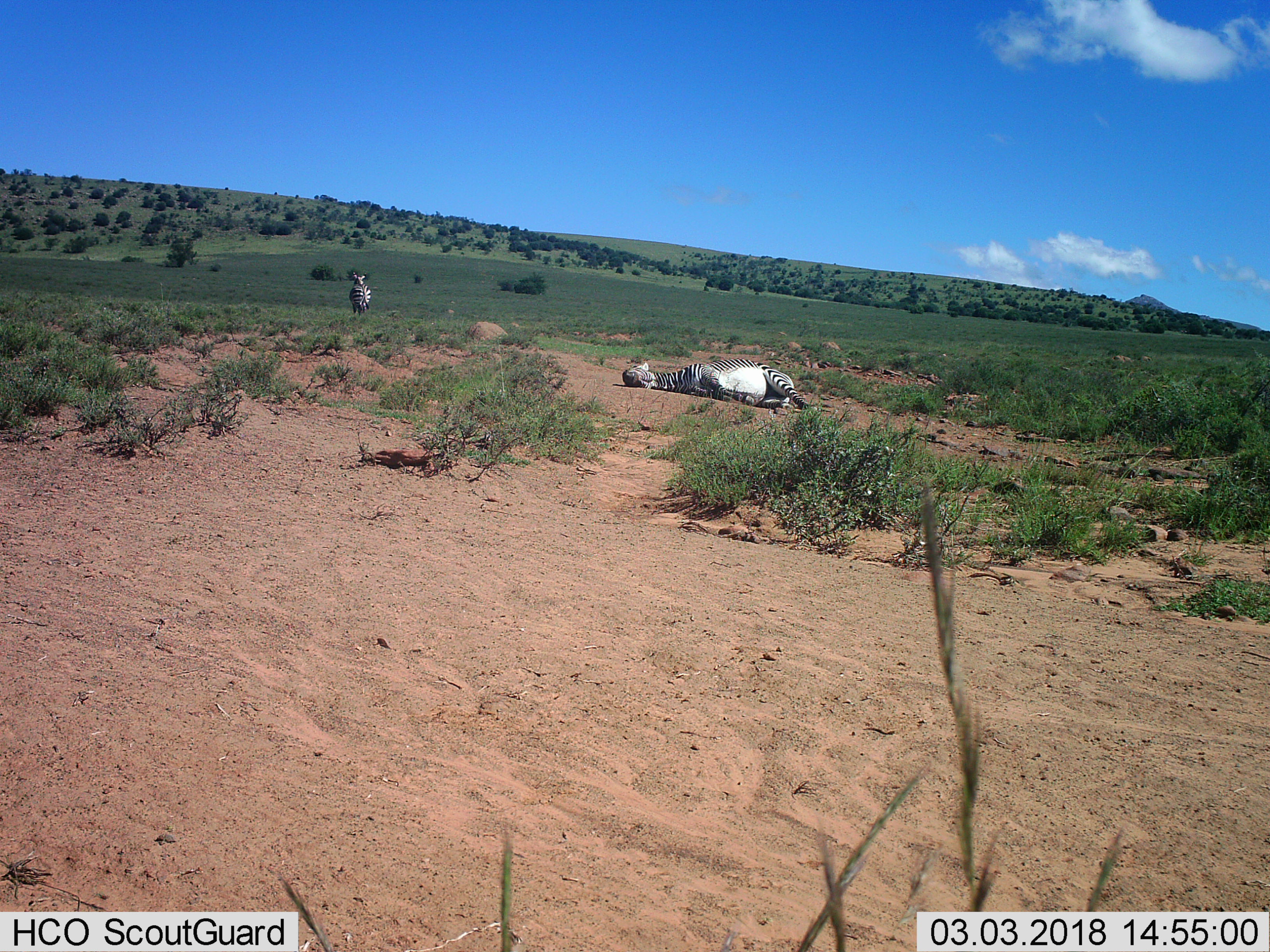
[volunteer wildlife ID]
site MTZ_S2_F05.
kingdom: Animalia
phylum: Chordata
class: Mammalia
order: Perissodactyla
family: Equidae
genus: Equus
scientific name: Equus zebra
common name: mountain zebra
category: zebramountain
Zebramountain (mountain zebra) (Equus zebra), count 2. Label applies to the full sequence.